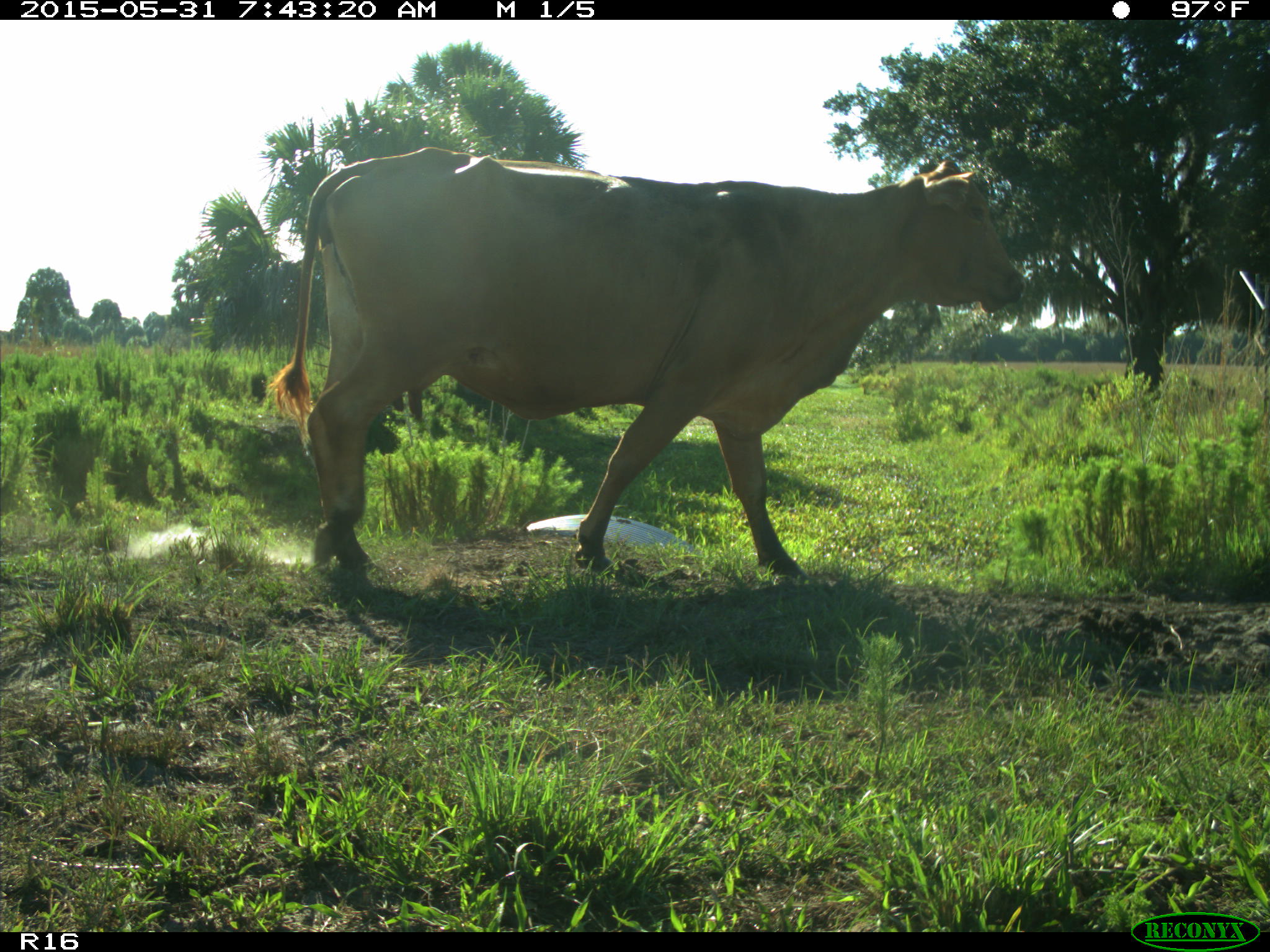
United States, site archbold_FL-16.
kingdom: Animalia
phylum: Chordata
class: Mammalia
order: Artiodactyla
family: Bovidae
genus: Bos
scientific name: Bos taurus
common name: domestic cow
Bos taurus (domestic cow).